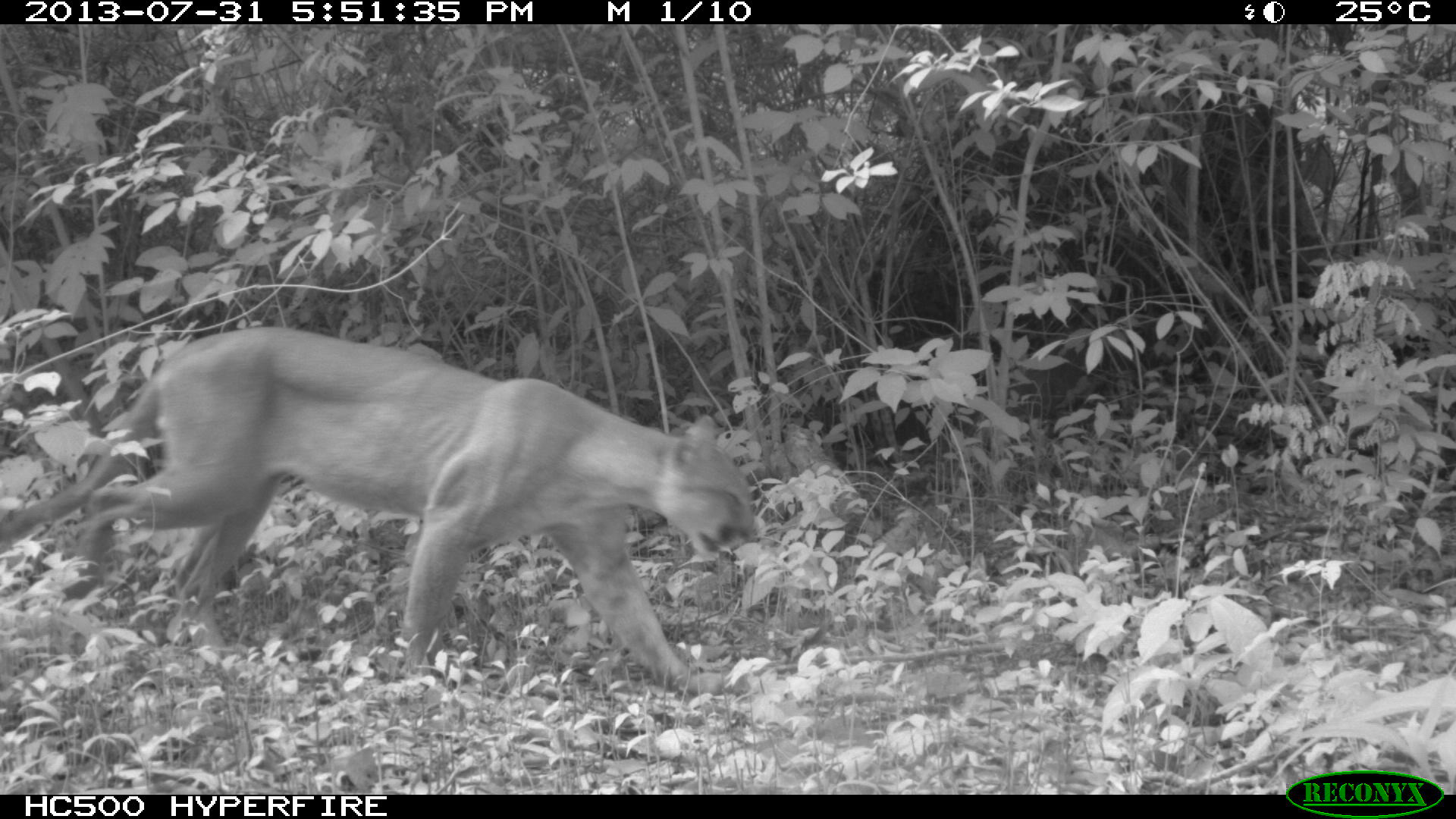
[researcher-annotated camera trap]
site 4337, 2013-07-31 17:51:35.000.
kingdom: Animalia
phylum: Chordata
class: Mammalia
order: Carnivora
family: Felidae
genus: Puma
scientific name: Puma concolor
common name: mountain lion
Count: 1.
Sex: male.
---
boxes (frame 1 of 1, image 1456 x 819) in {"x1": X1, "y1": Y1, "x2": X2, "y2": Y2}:
puma concolor: {"x1": 0, "y1": 323, "x2": 753, "y2": 696}